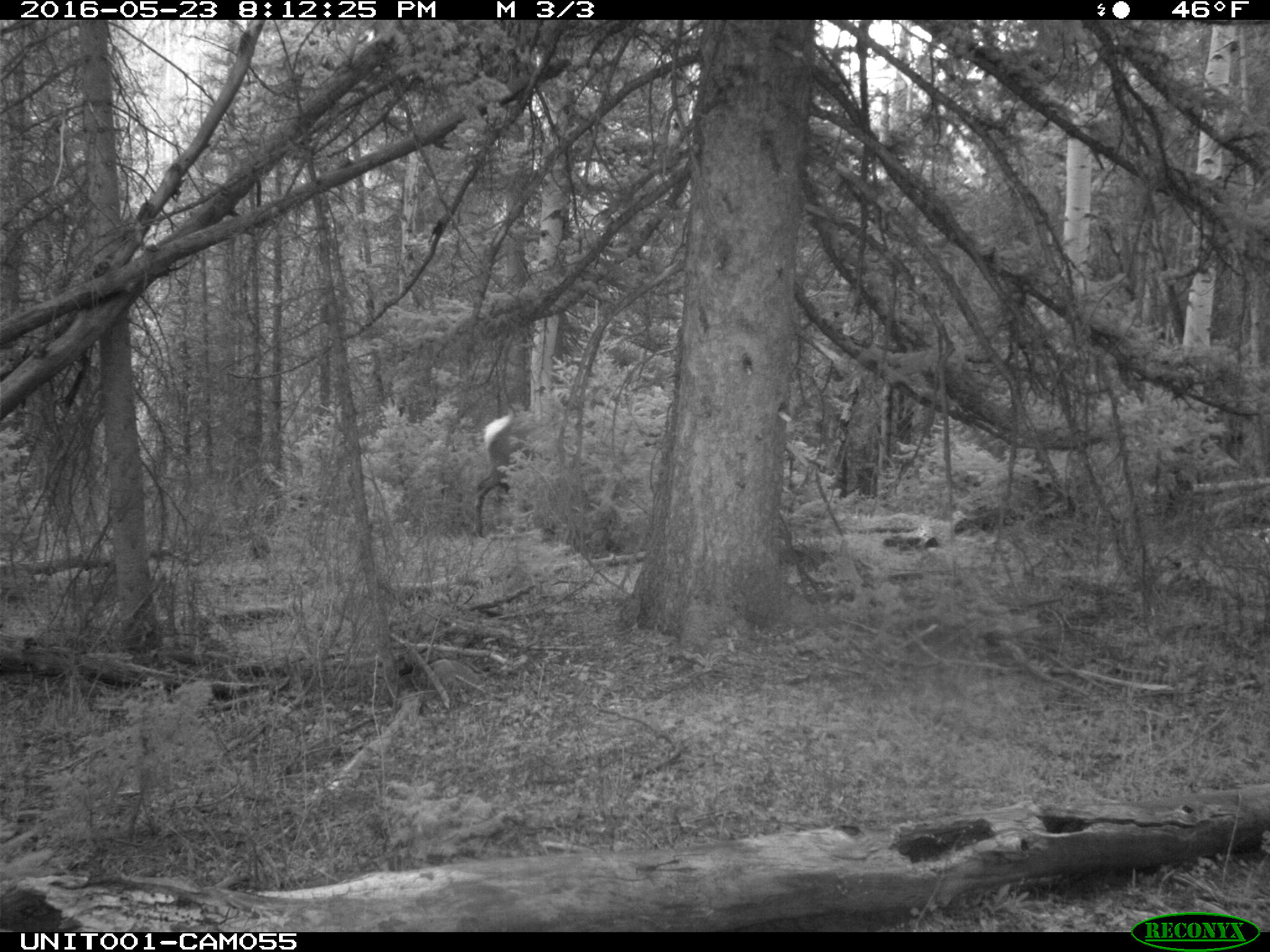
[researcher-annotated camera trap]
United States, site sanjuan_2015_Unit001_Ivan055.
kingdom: Animalia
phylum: Chordata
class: Mammalia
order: Artiodactyla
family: Cervidae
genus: Cervus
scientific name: Cervus elaphus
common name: red deer